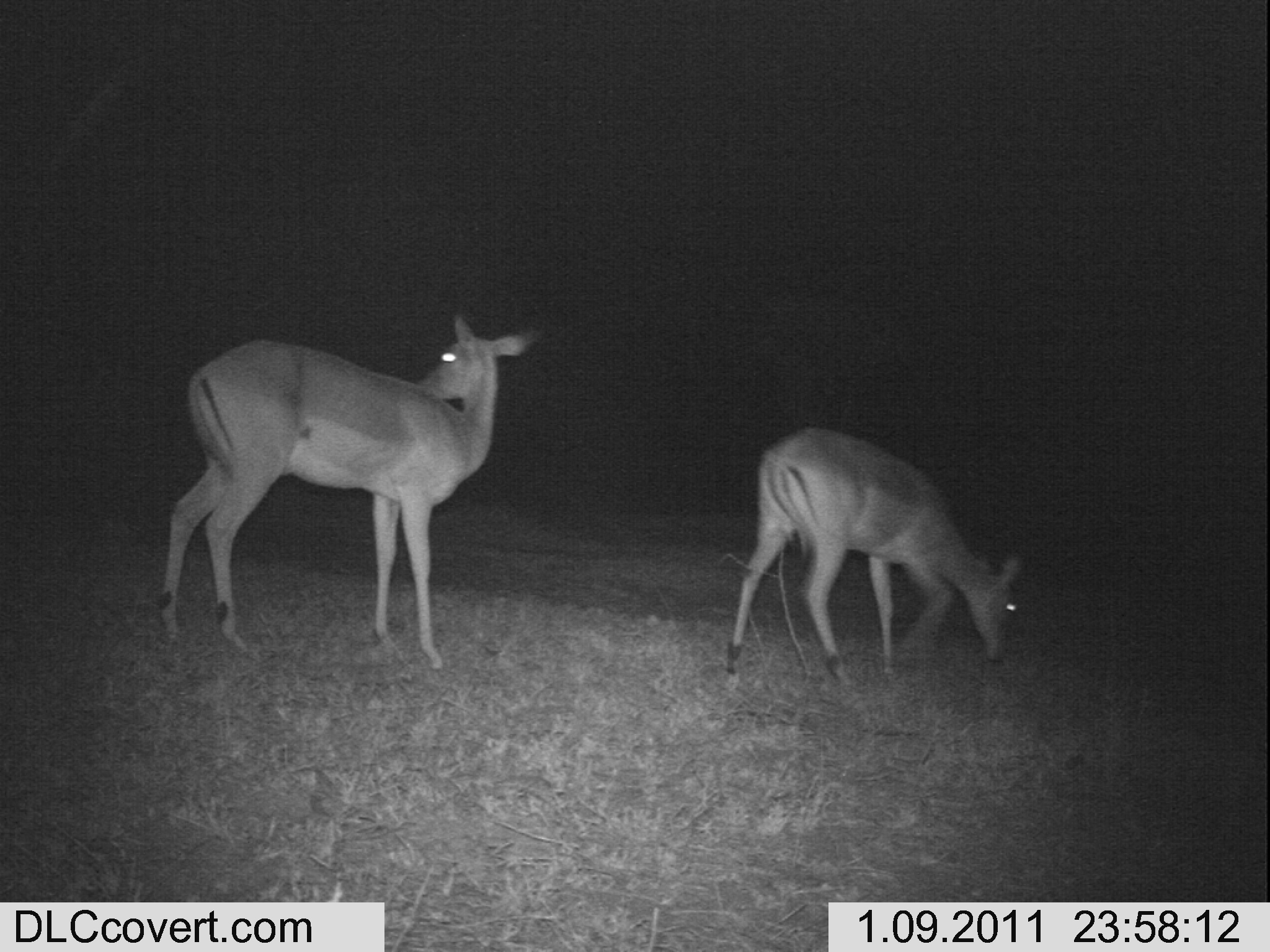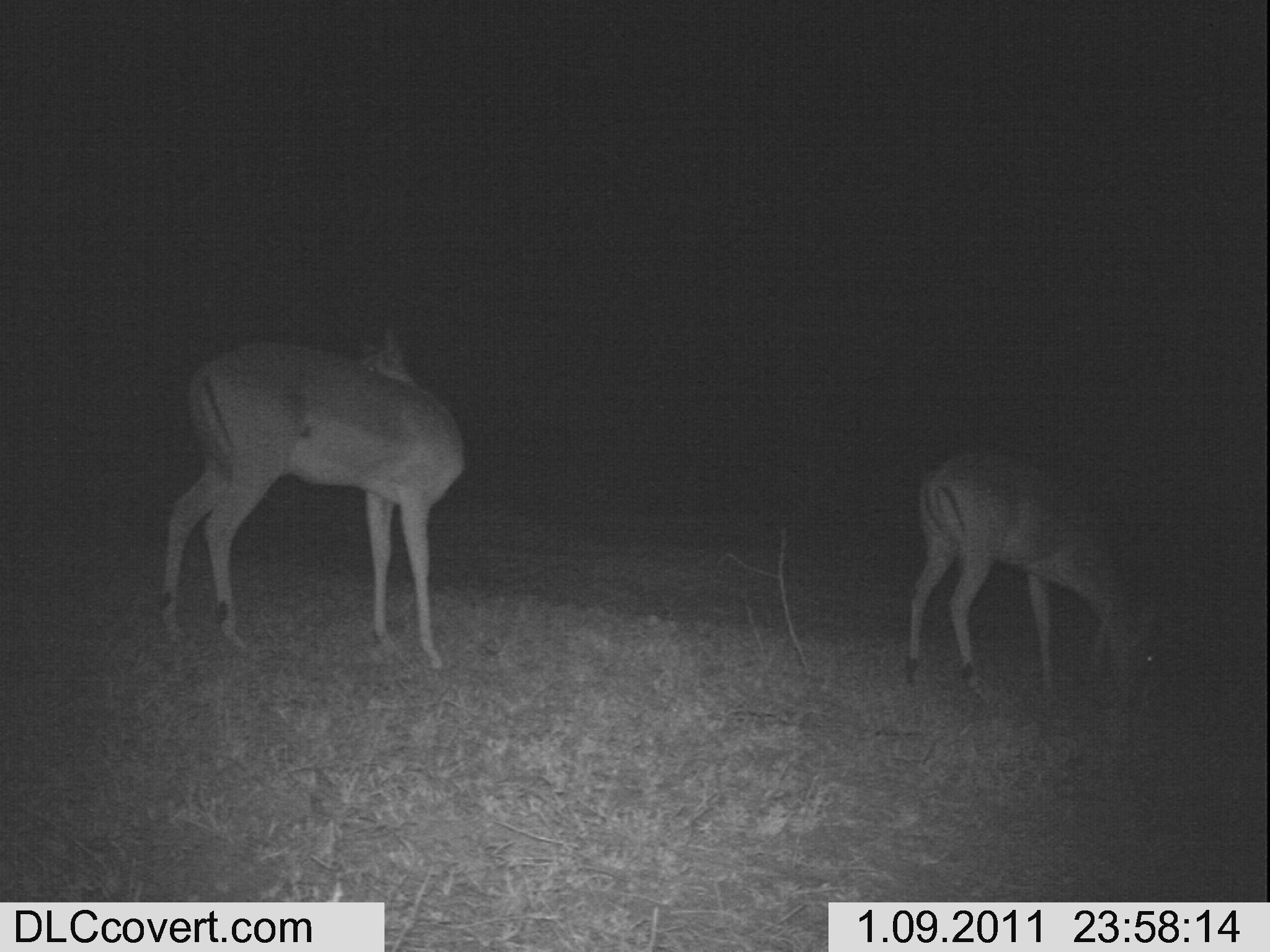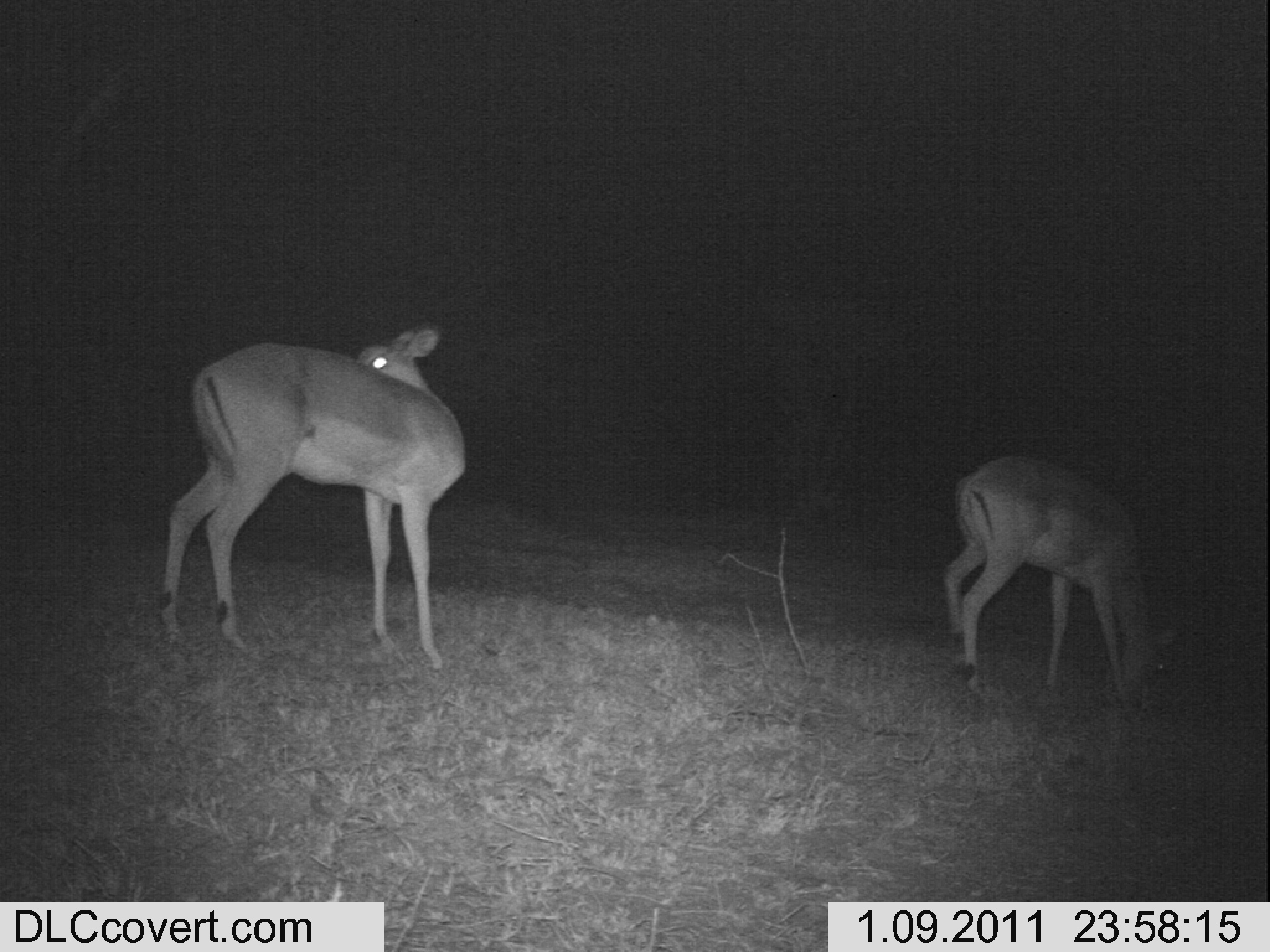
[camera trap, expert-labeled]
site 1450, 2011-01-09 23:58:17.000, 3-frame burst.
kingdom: Animalia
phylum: Chordata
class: Mammalia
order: Artiodactyla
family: Bovidae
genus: Aepyceros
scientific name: Aepyceros melampus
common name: impala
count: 2